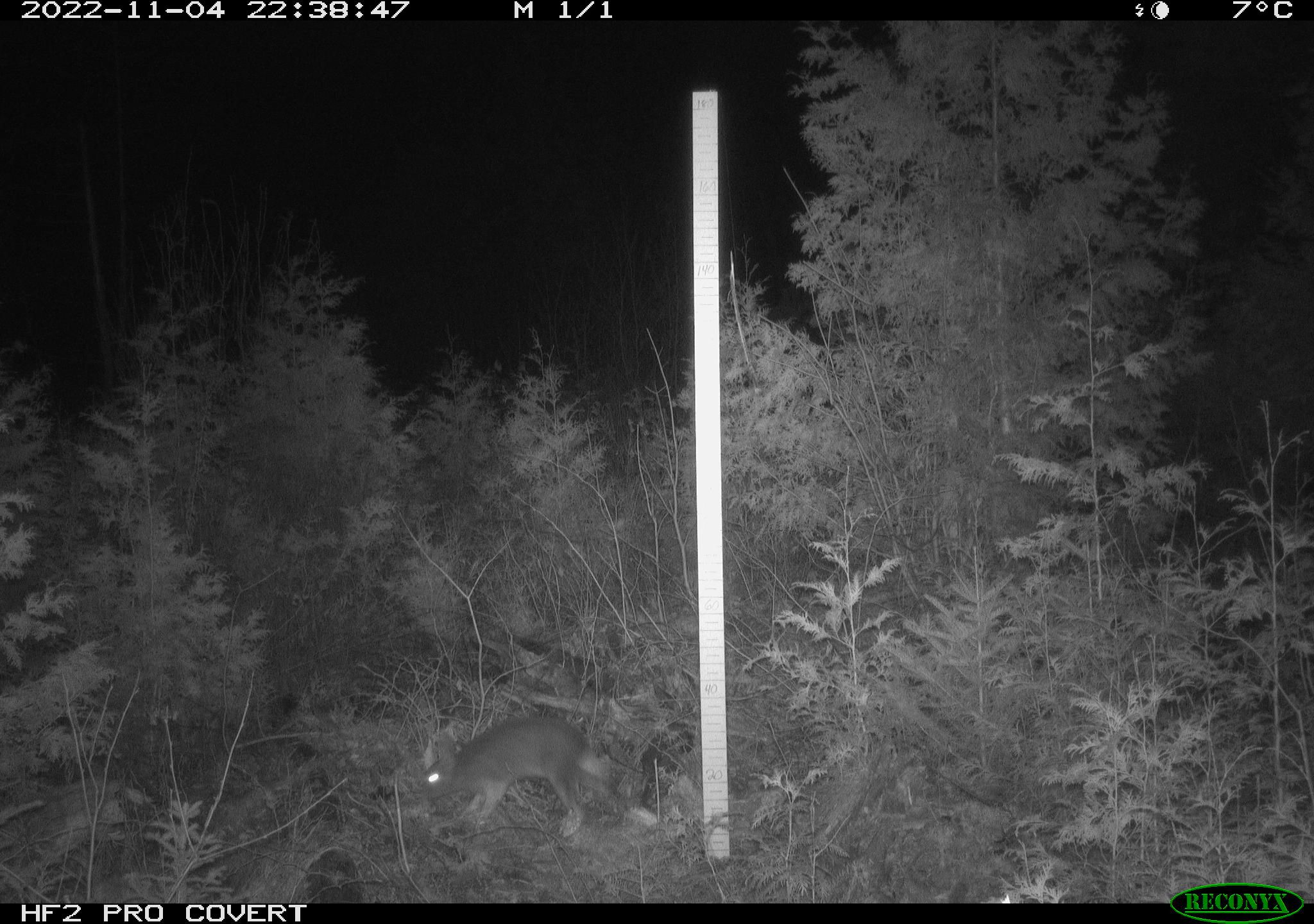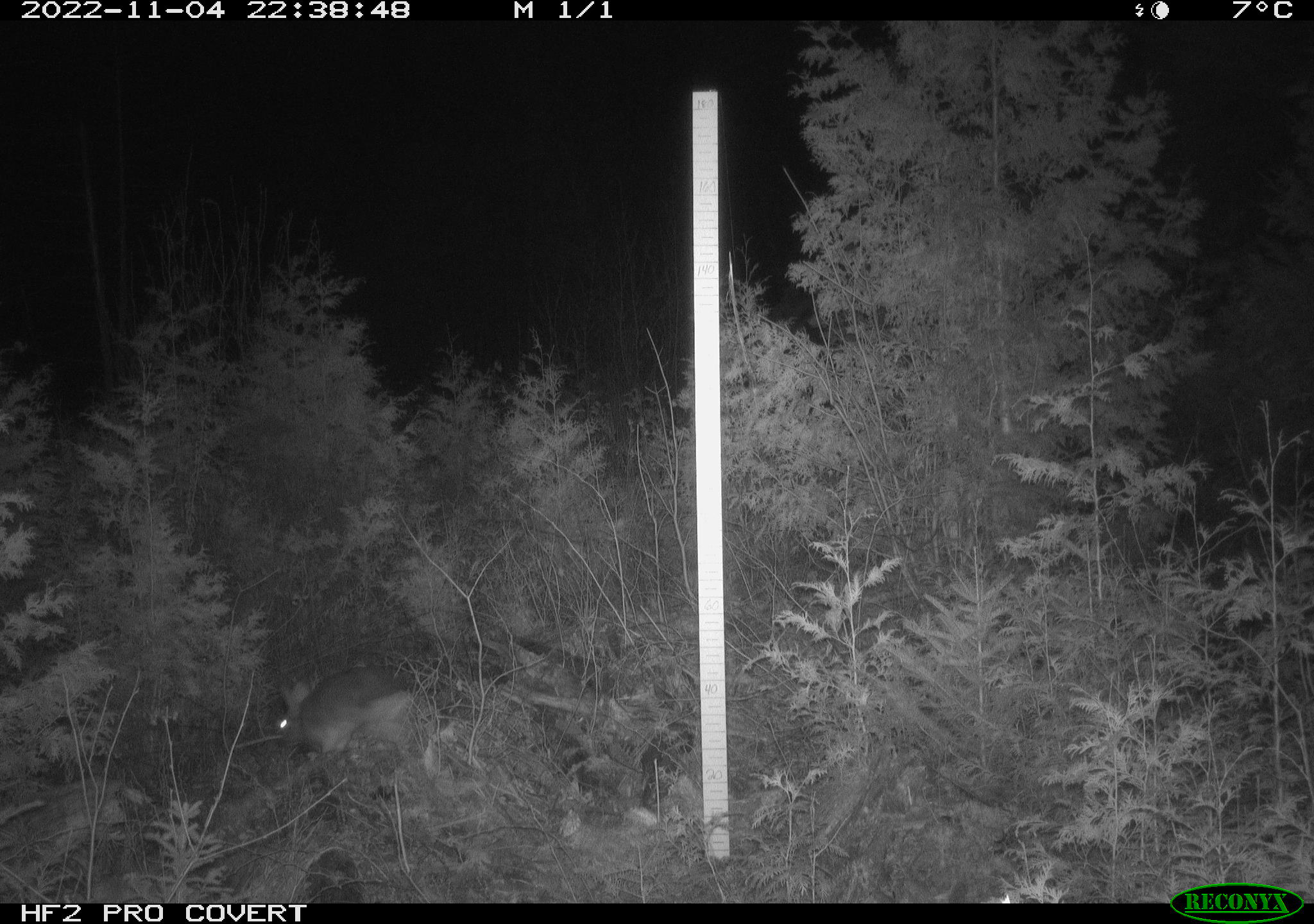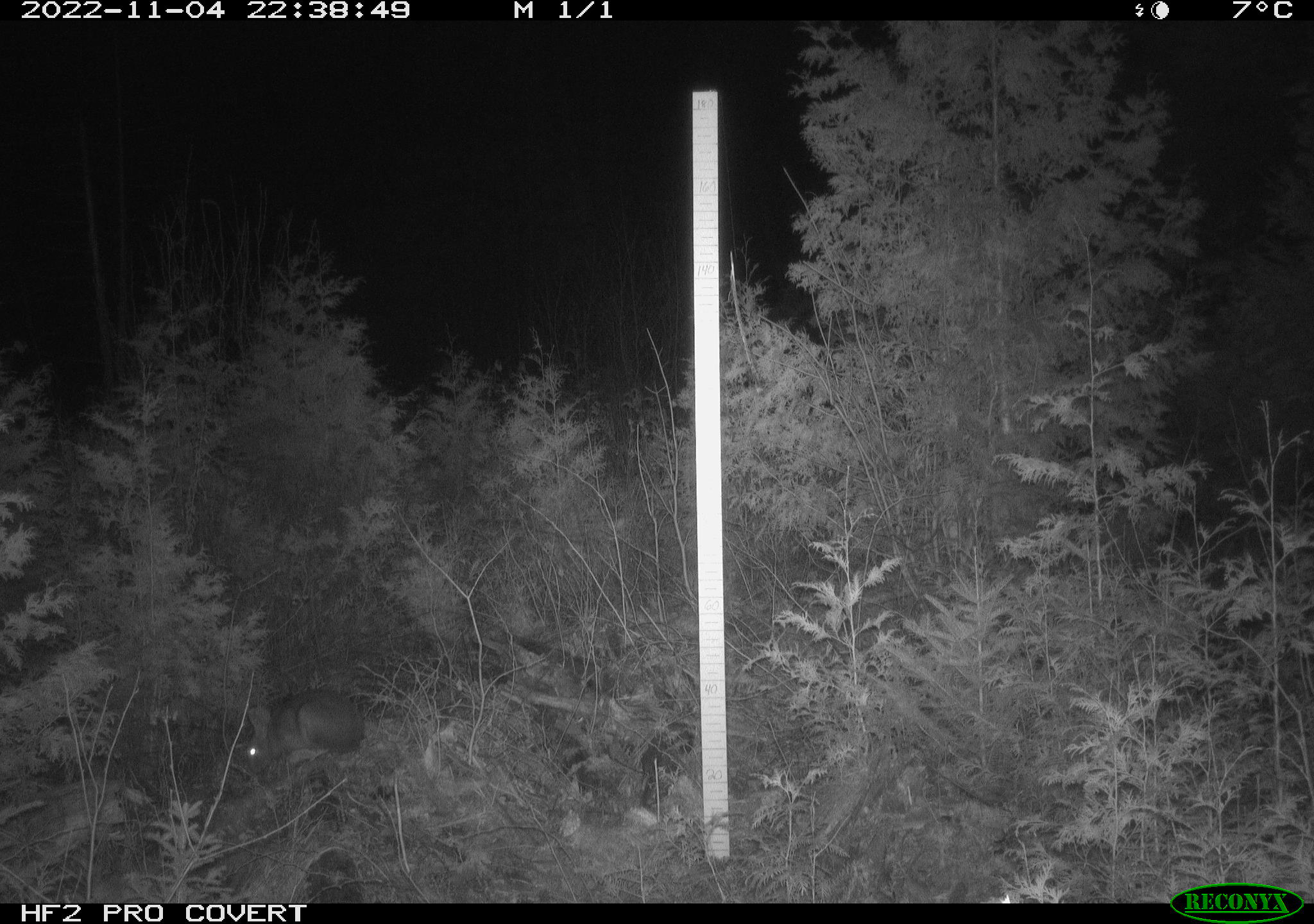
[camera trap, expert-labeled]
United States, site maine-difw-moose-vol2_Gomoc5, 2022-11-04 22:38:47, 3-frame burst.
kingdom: Animalia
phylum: Chordata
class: Mammalia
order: Lagomorpha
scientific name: Lagomorpha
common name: rabbit or hare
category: rabbit or hare sp.